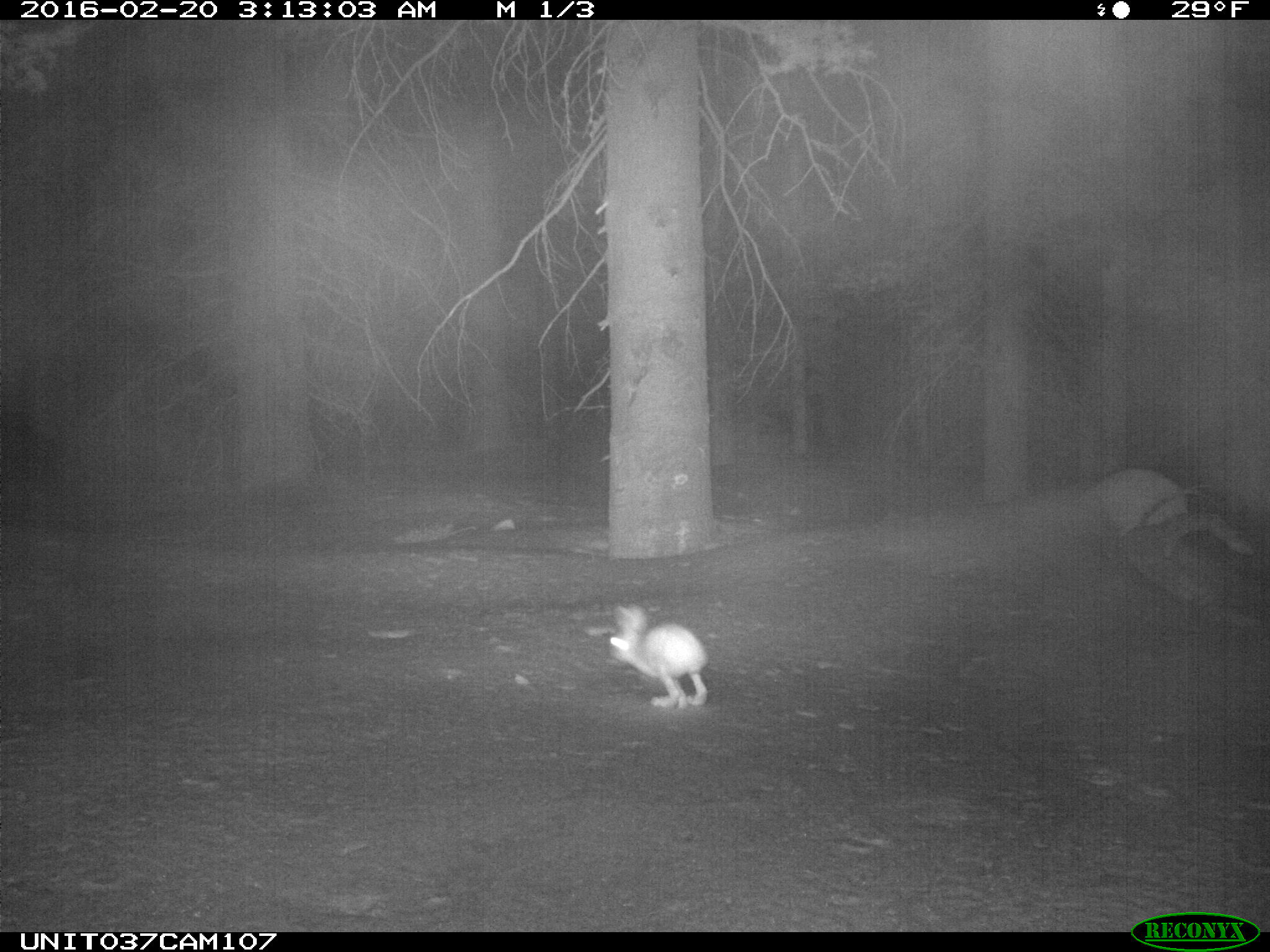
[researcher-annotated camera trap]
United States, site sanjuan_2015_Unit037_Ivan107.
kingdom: Animalia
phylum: Chordata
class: Mammalia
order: Lagomorpha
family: Leporidae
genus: Lepus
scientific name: Lepus americanus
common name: snowshoe hare